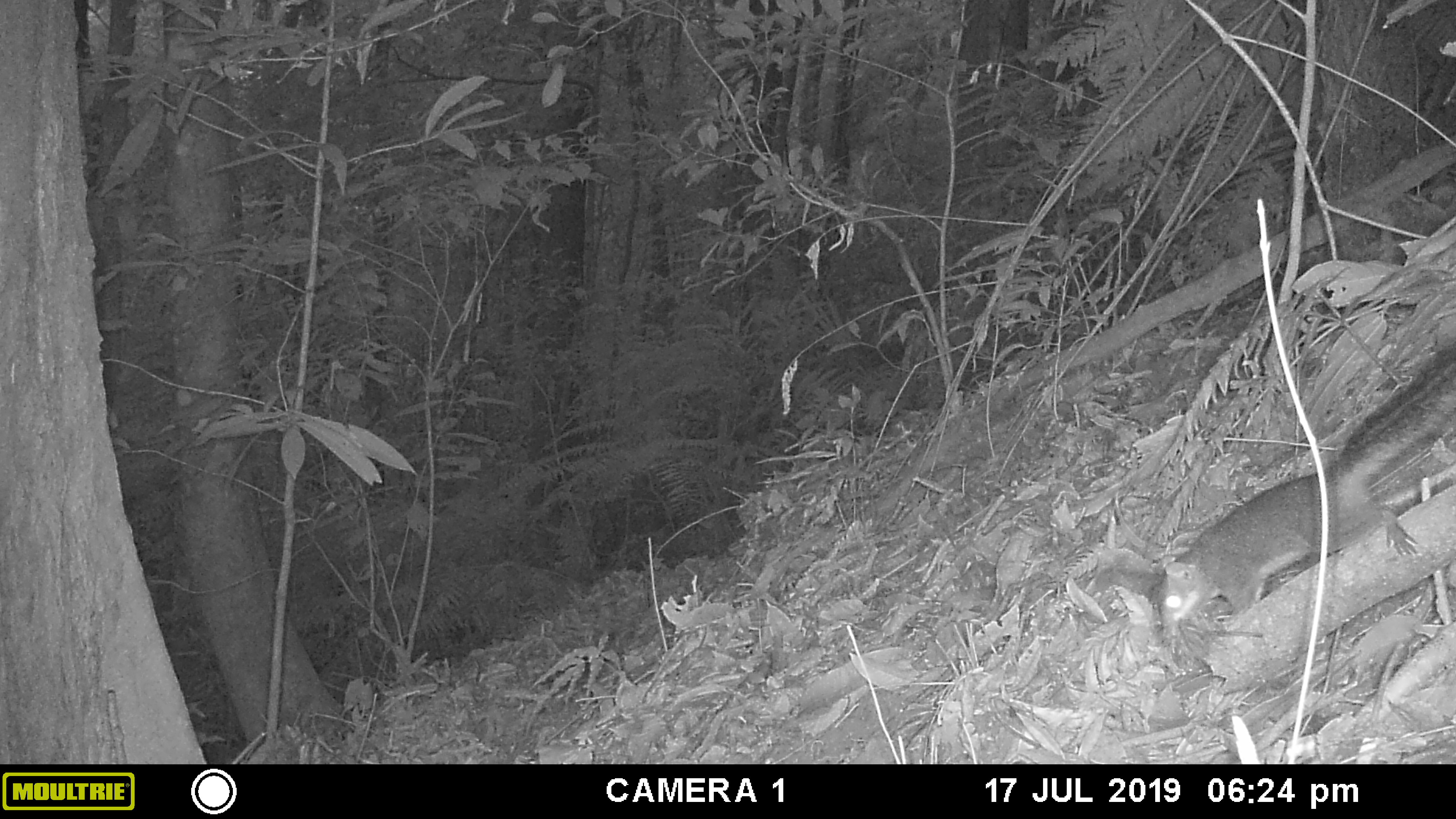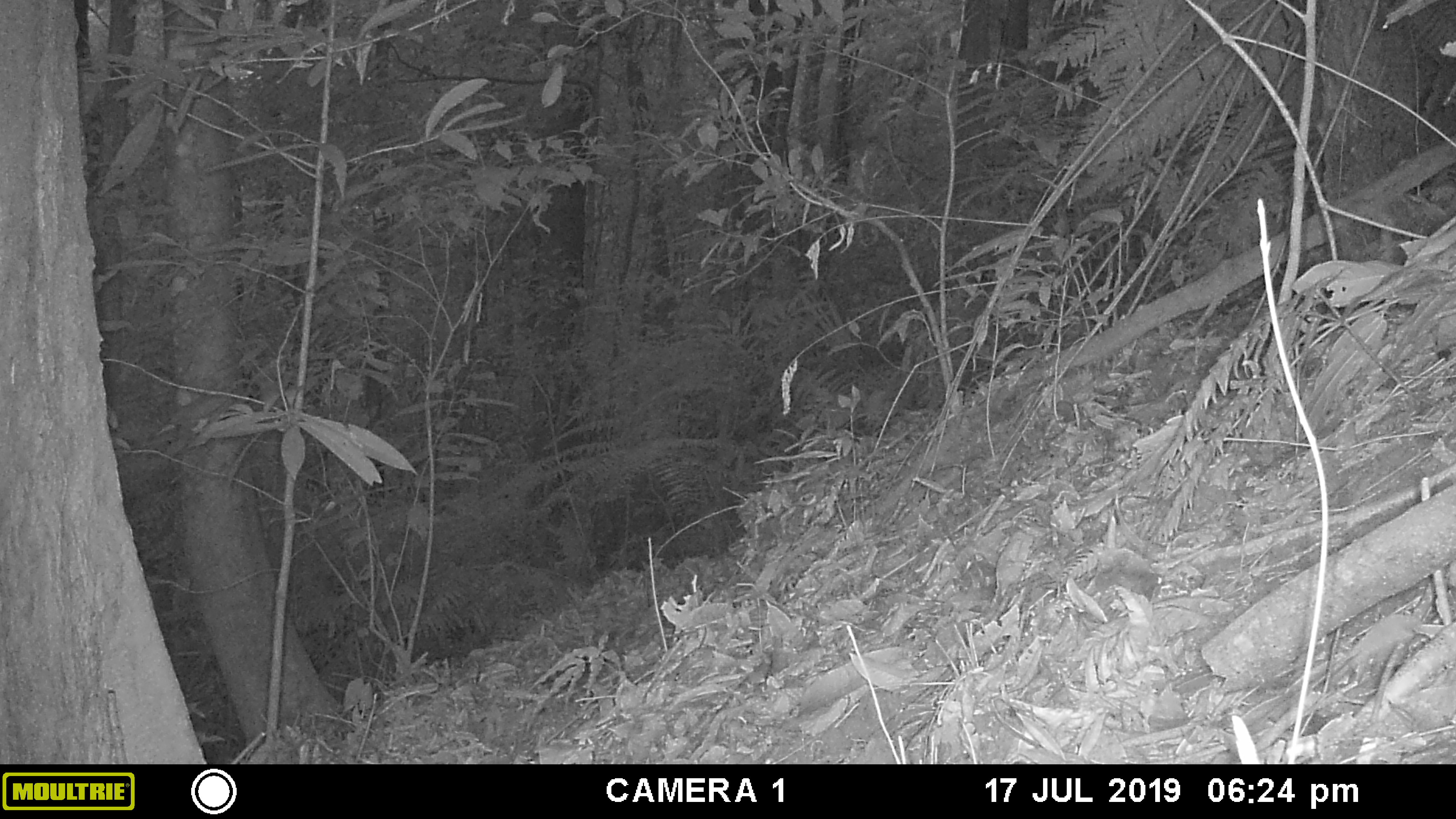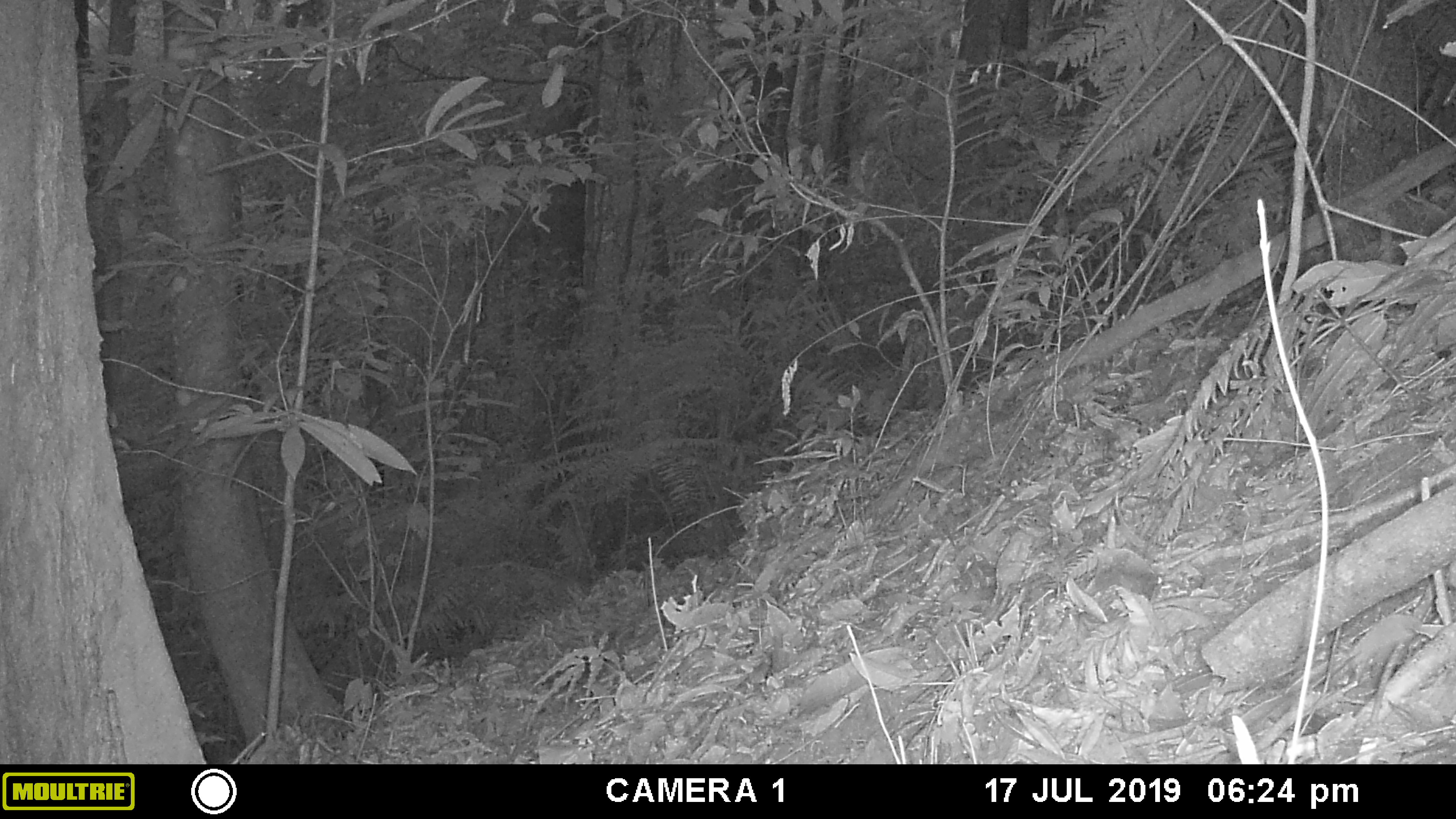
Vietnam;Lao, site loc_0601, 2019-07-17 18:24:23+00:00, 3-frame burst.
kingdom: Animalia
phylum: Chordata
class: Mammalia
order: Rodentia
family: Sciuridae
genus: Dremomys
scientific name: Dremomys rufigenis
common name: red-cheeked squirrel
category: red cheeked squirrel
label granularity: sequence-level